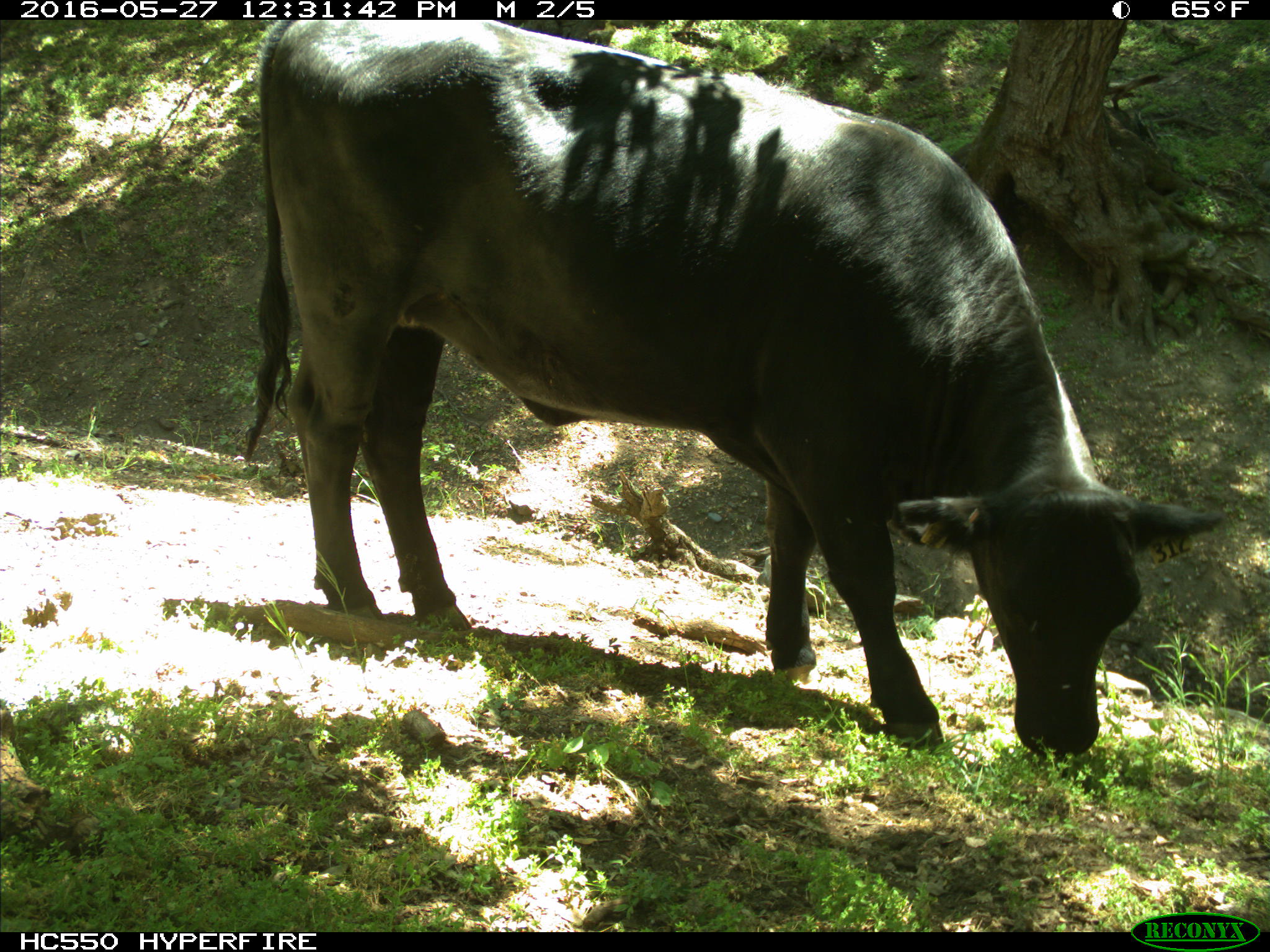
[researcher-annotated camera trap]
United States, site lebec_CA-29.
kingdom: Animalia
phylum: Chordata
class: Mammalia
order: Artiodactyla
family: Bovidae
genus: Bos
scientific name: Bos taurus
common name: domestic cow